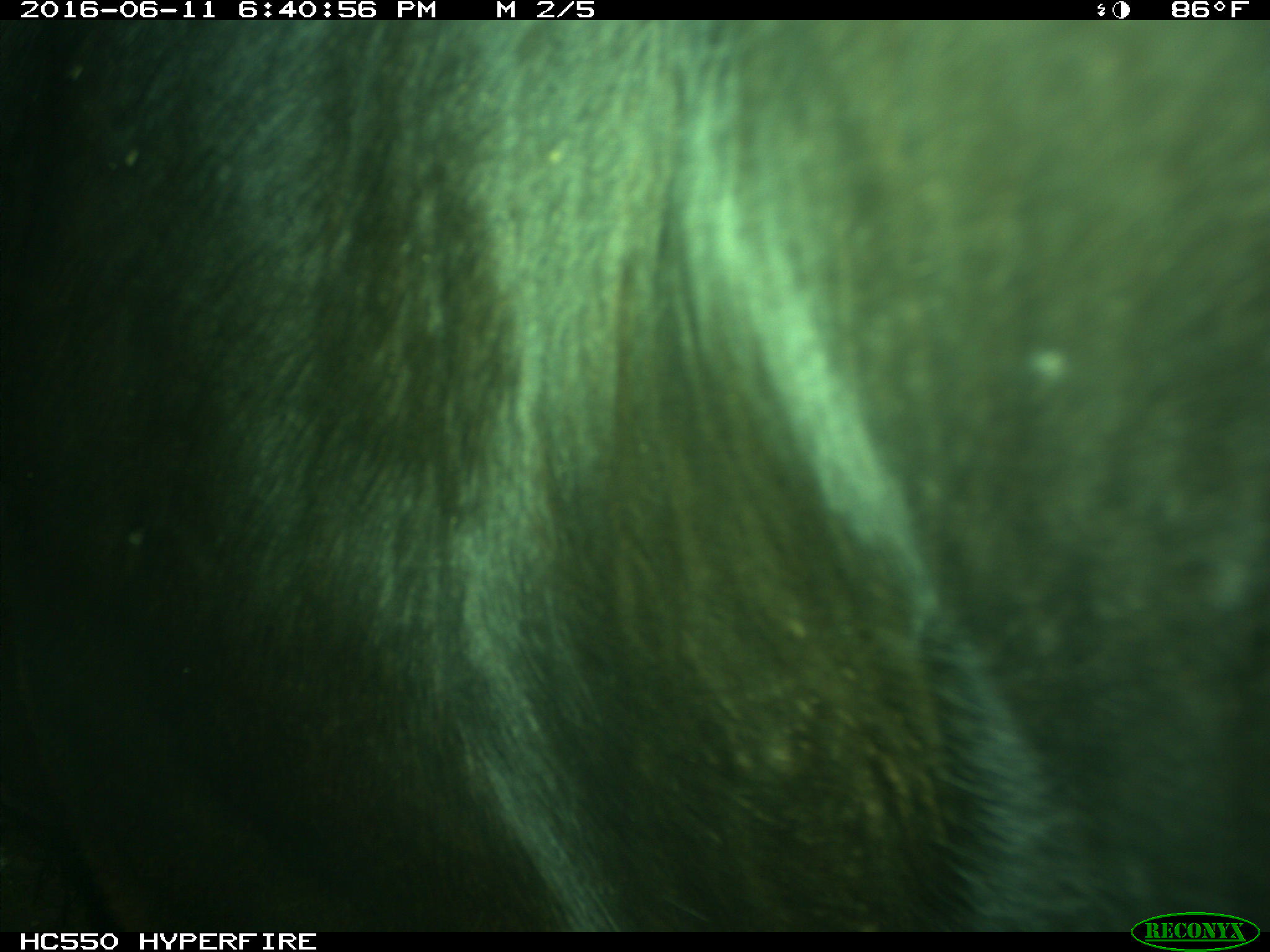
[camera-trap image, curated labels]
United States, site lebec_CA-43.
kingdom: Animalia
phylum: Chordata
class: Mammalia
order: Artiodactyla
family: Bovidae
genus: Bos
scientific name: Bos taurus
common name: domestic cow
Bos taurus (domestic cow).